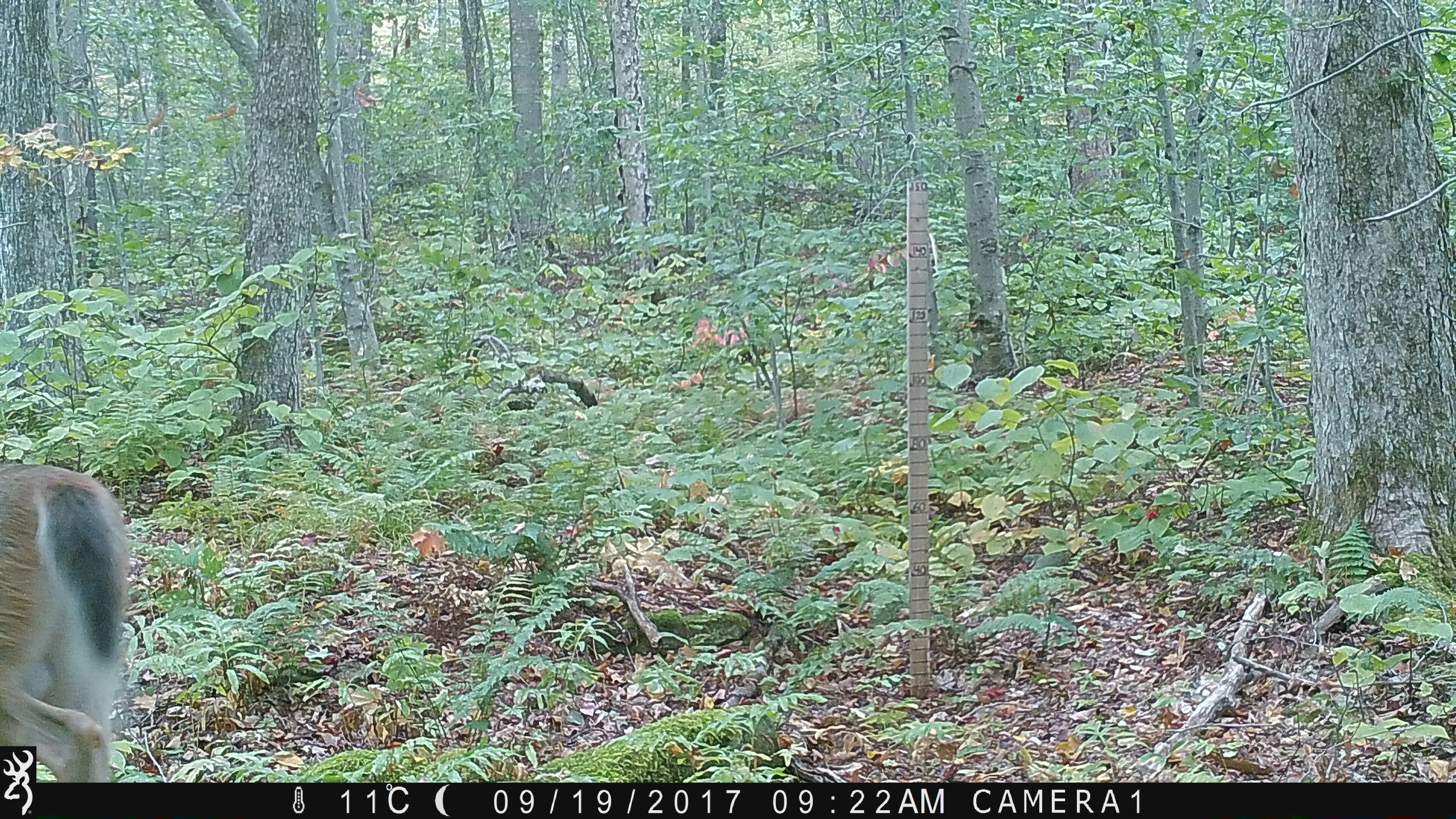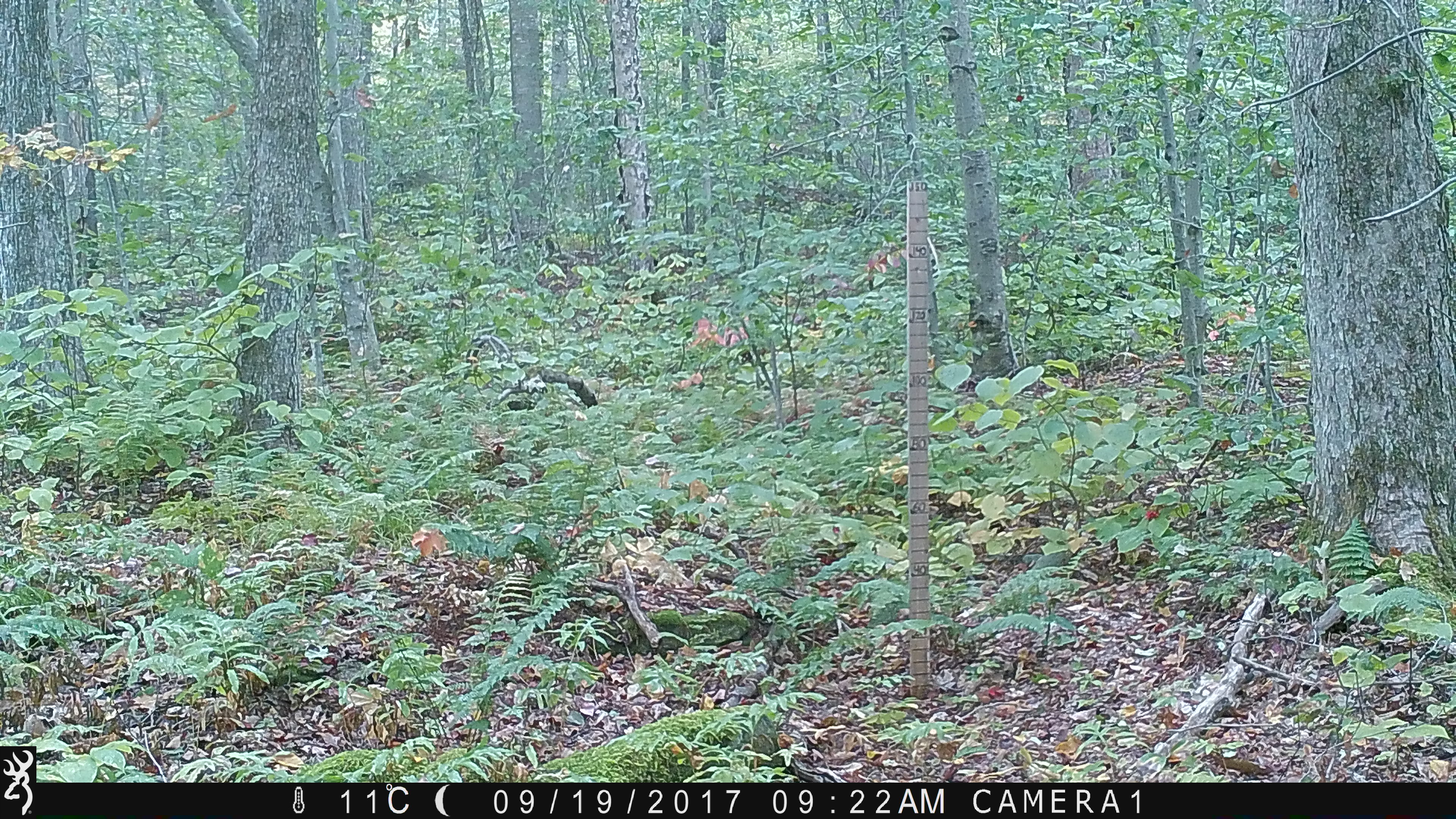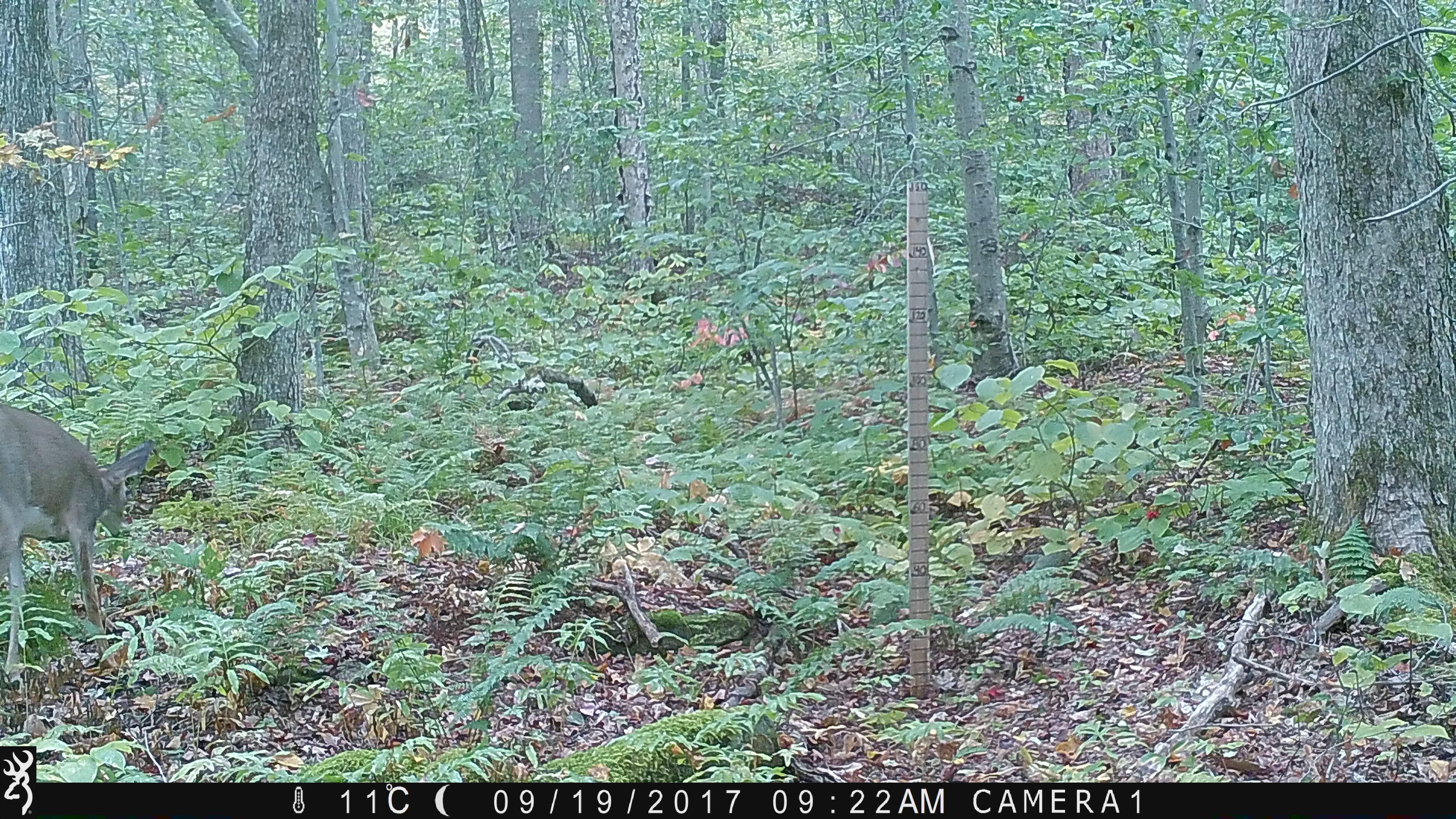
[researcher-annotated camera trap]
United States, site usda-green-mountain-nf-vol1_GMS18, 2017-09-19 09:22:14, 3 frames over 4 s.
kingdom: Animalia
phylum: Chordata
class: Mammalia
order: Artiodactyla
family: Cervidae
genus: Odocoileus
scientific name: Odocoileus virginianus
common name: white-tailed deer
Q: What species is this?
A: White-tailed deer (Odocoileus virginianus).